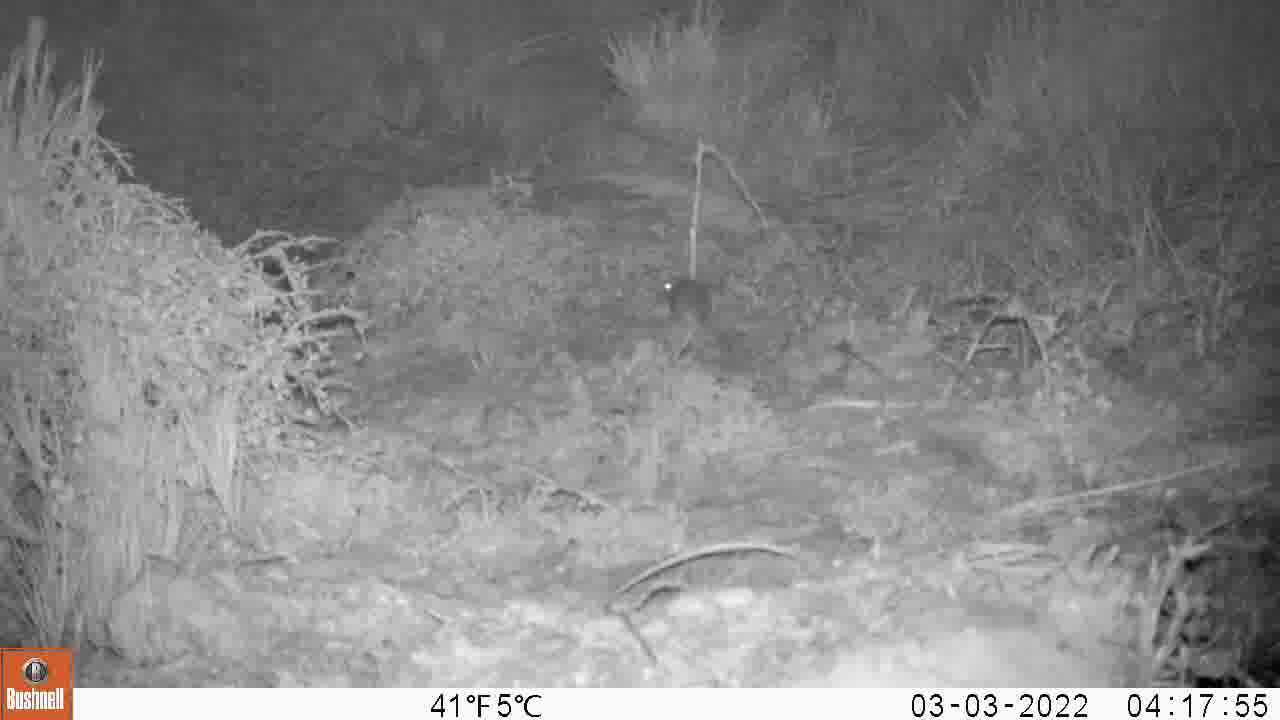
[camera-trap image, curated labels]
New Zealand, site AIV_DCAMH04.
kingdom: Animalia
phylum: Chordata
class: Mammalia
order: Rodentia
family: Muridae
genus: Mus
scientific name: Mus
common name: mouse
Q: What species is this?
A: Mouse (Mus).